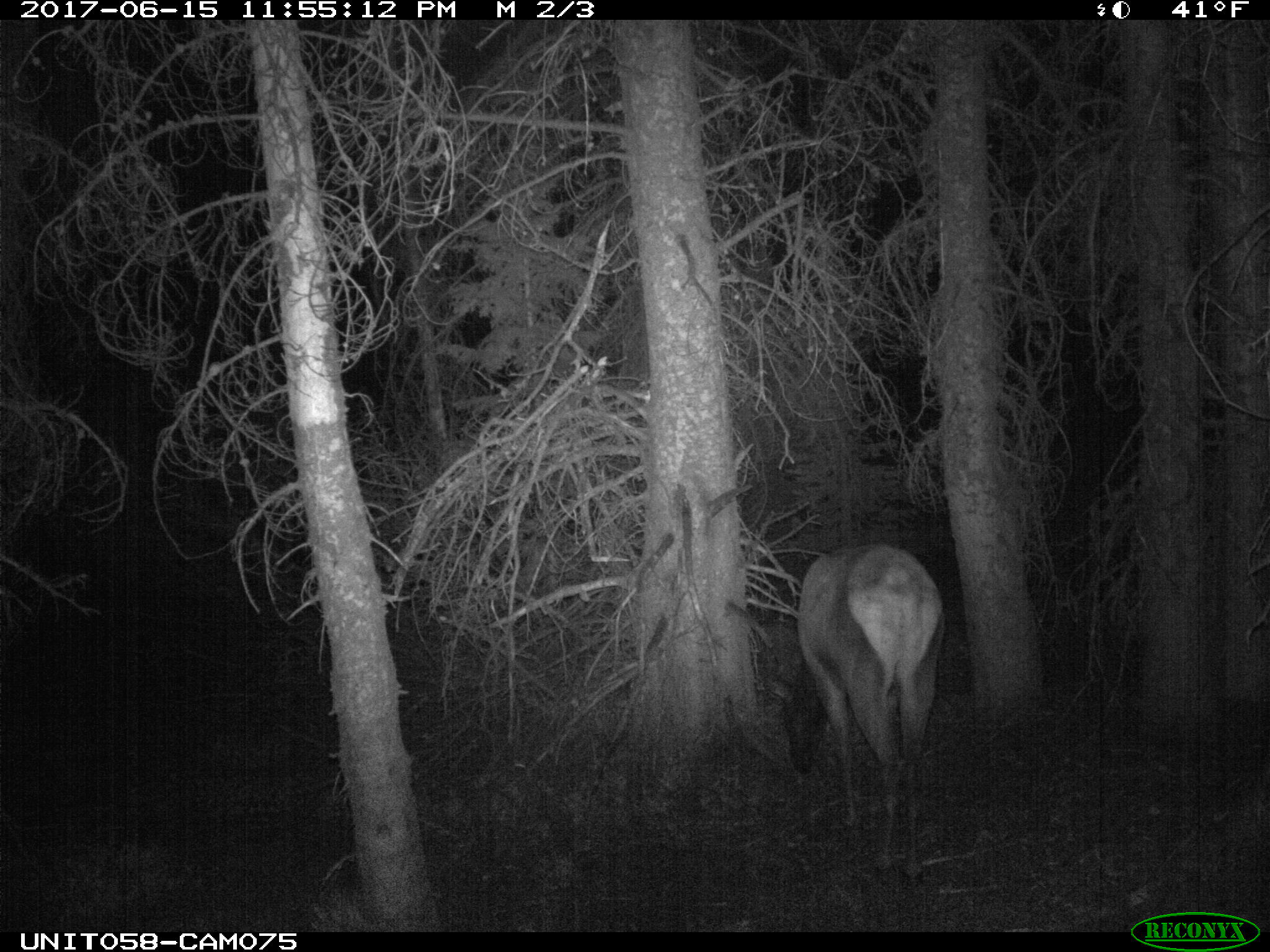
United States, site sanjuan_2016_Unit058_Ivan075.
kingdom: Animalia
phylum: Chordata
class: Mammalia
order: Artiodactyla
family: Cervidae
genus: Cervus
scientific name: Cervus elaphus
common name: red deer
Cervus elaphus (red deer).